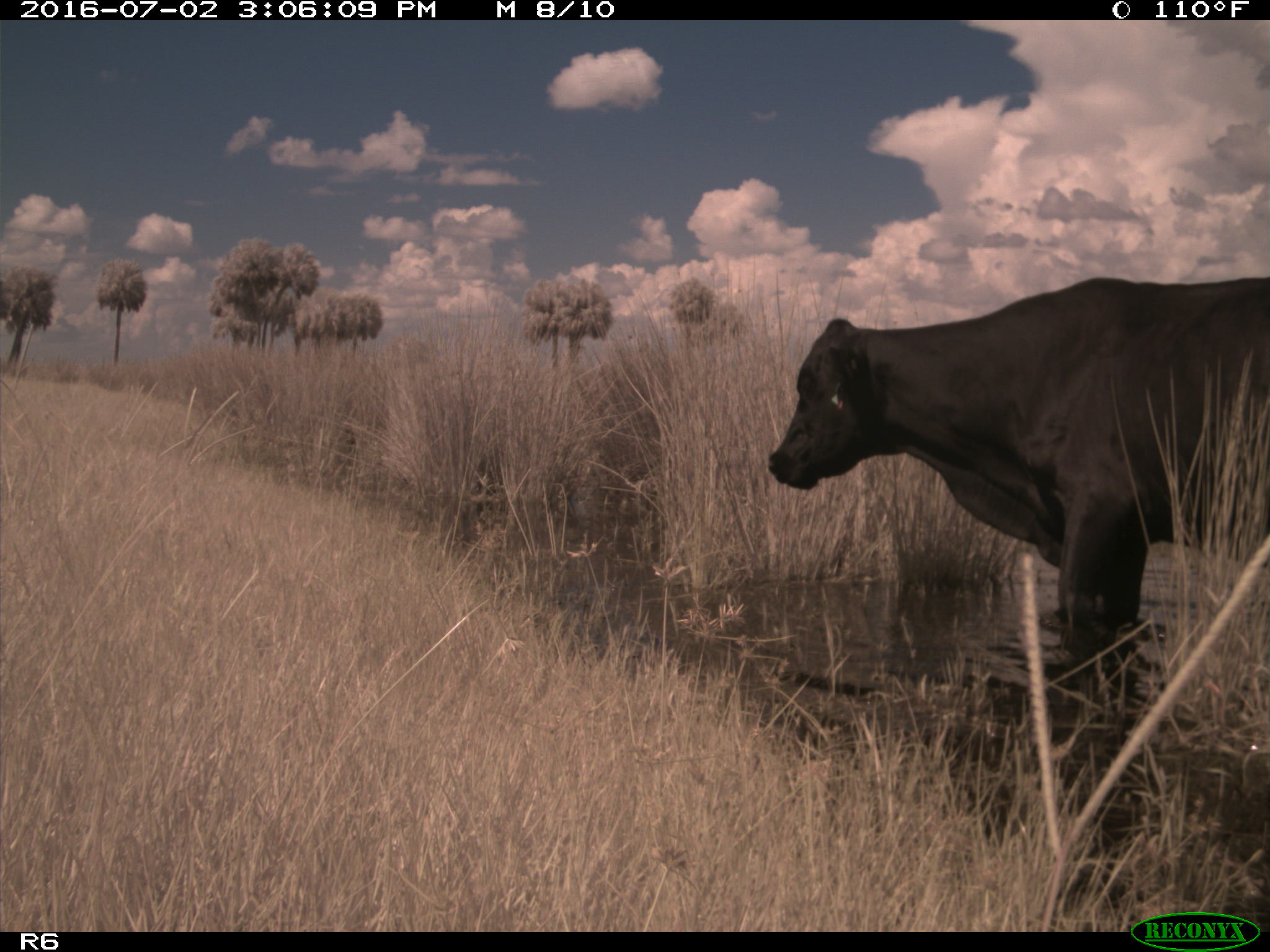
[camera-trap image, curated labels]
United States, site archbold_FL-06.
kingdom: Animalia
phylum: Chordata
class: Mammalia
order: Artiodactyla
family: Bovidae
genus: Bos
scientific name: Bos taurus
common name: domestic cow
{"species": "Bos taurus (domestic cow)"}